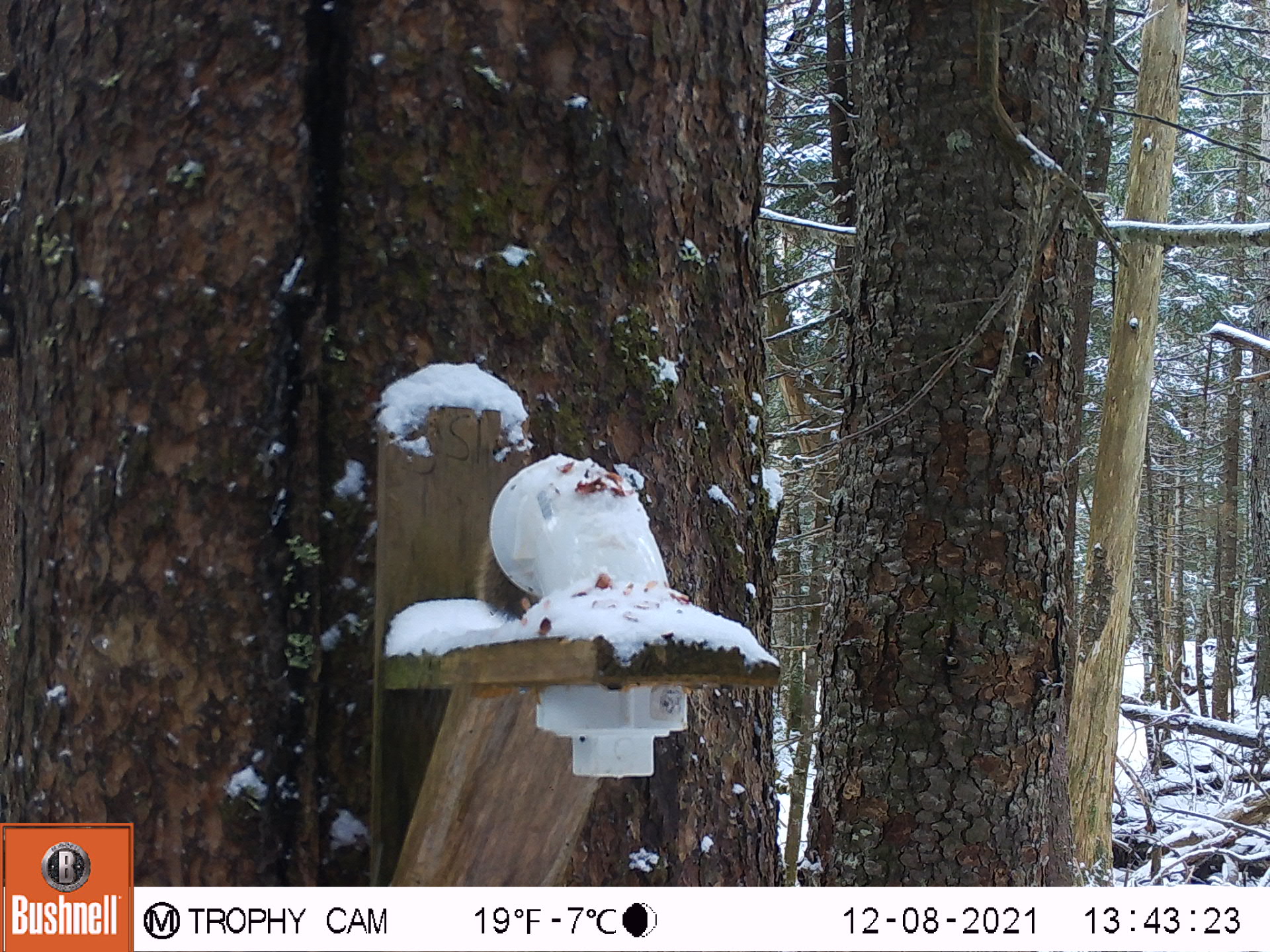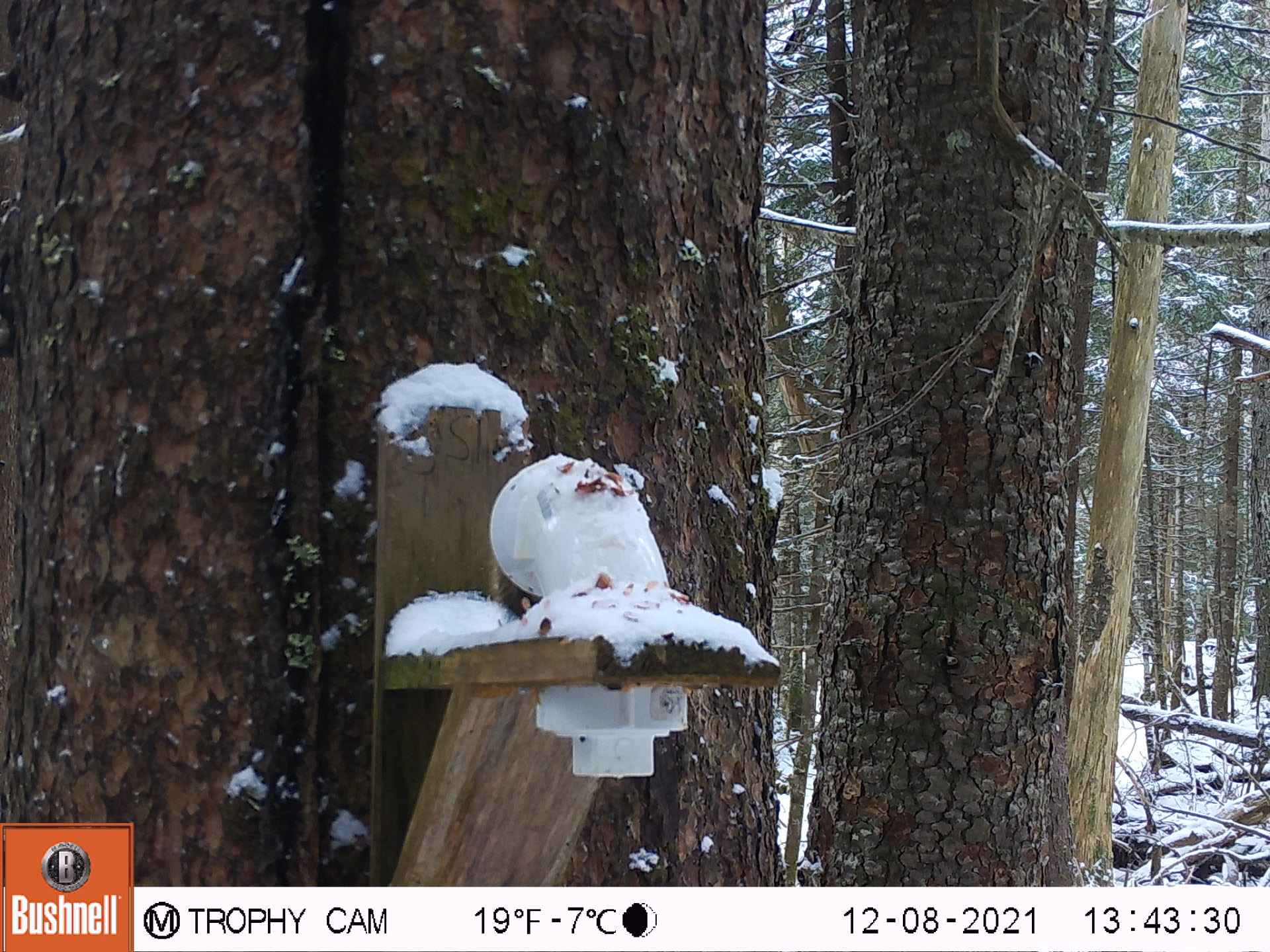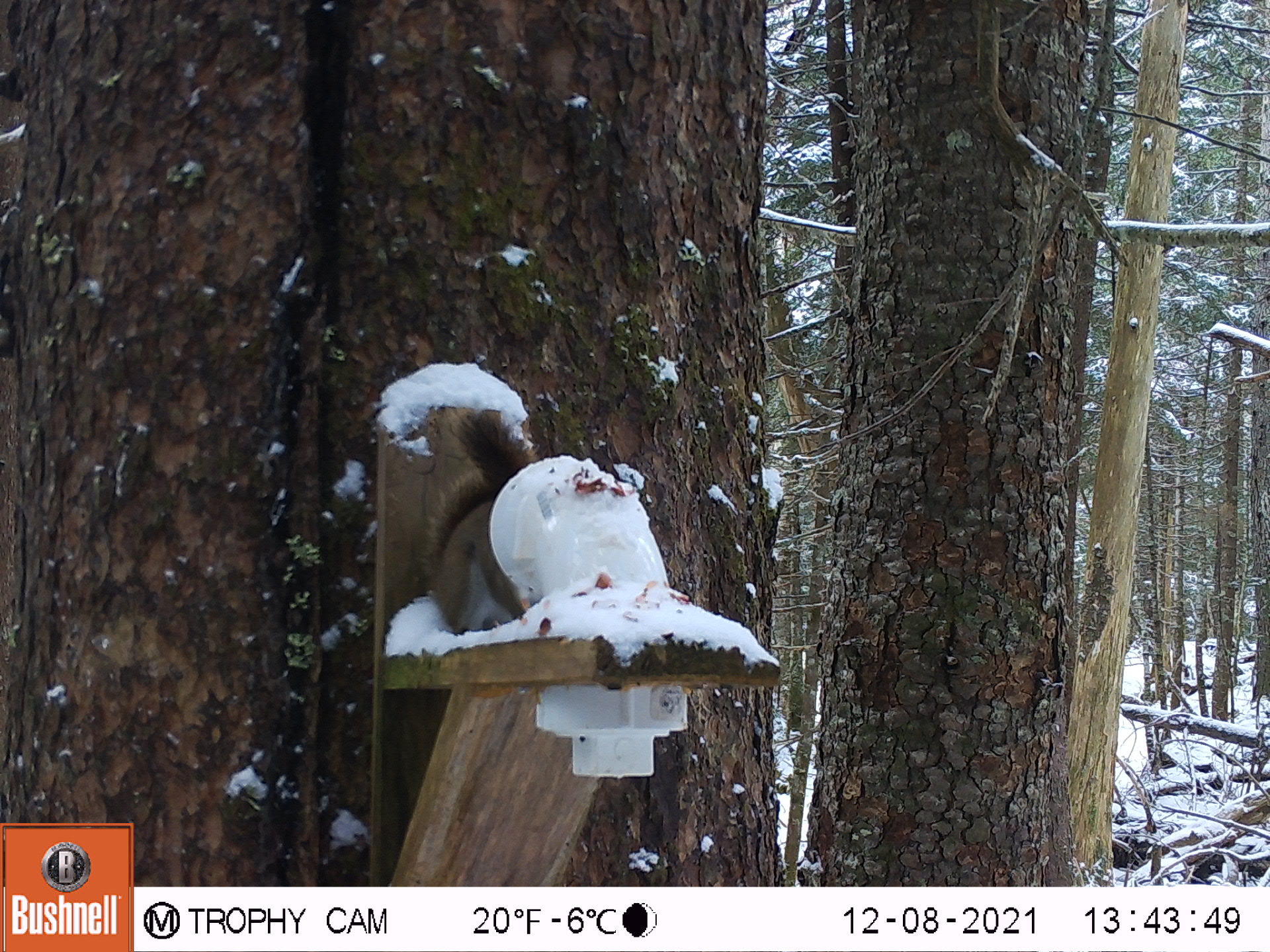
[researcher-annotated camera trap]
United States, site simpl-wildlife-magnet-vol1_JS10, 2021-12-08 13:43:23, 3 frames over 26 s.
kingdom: Animalia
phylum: Chordata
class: Mammalia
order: Rodentia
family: Sciuridae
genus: Tamiasciurus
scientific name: Tamiasciurus hudsonicus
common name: red squirrel